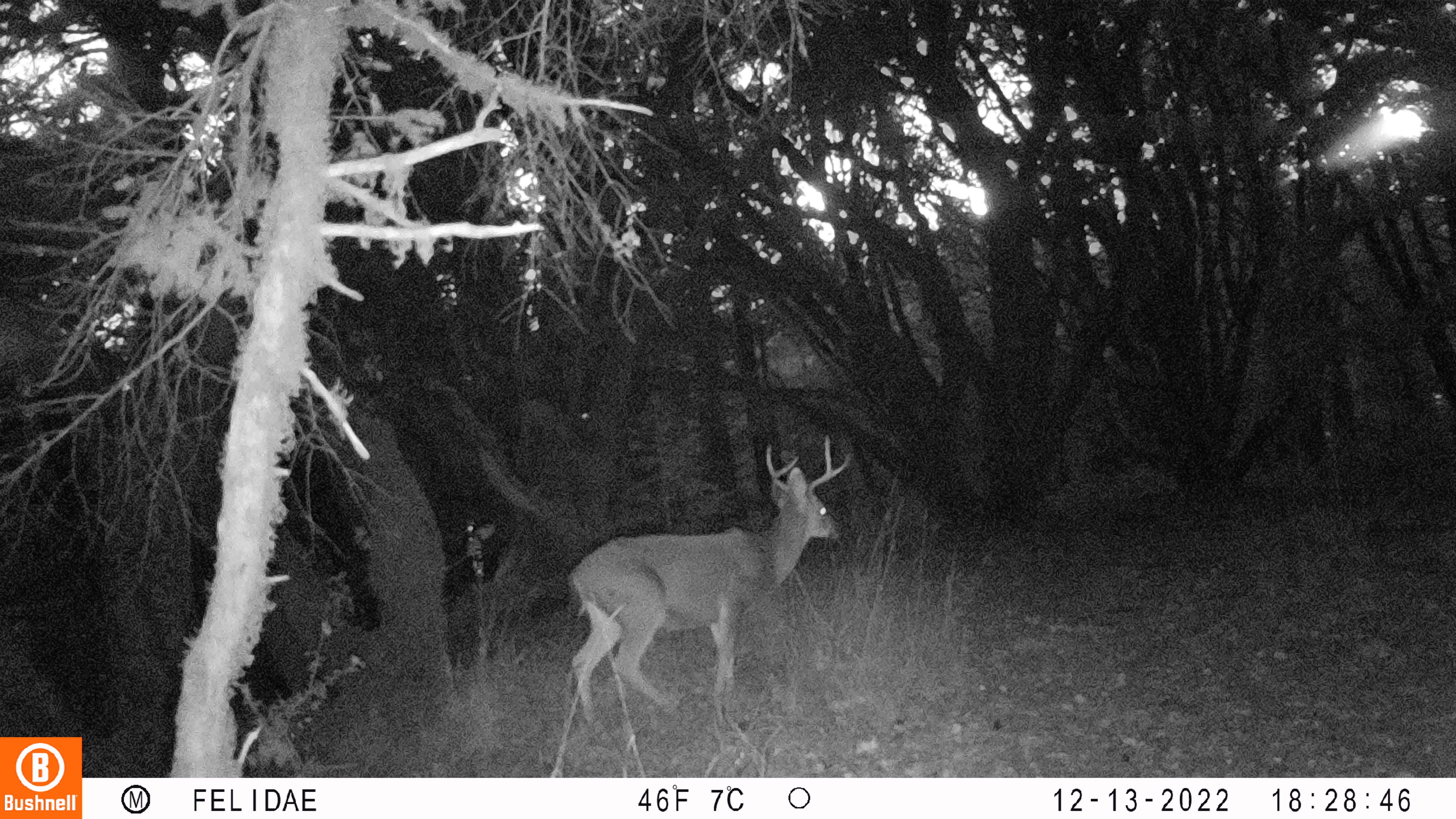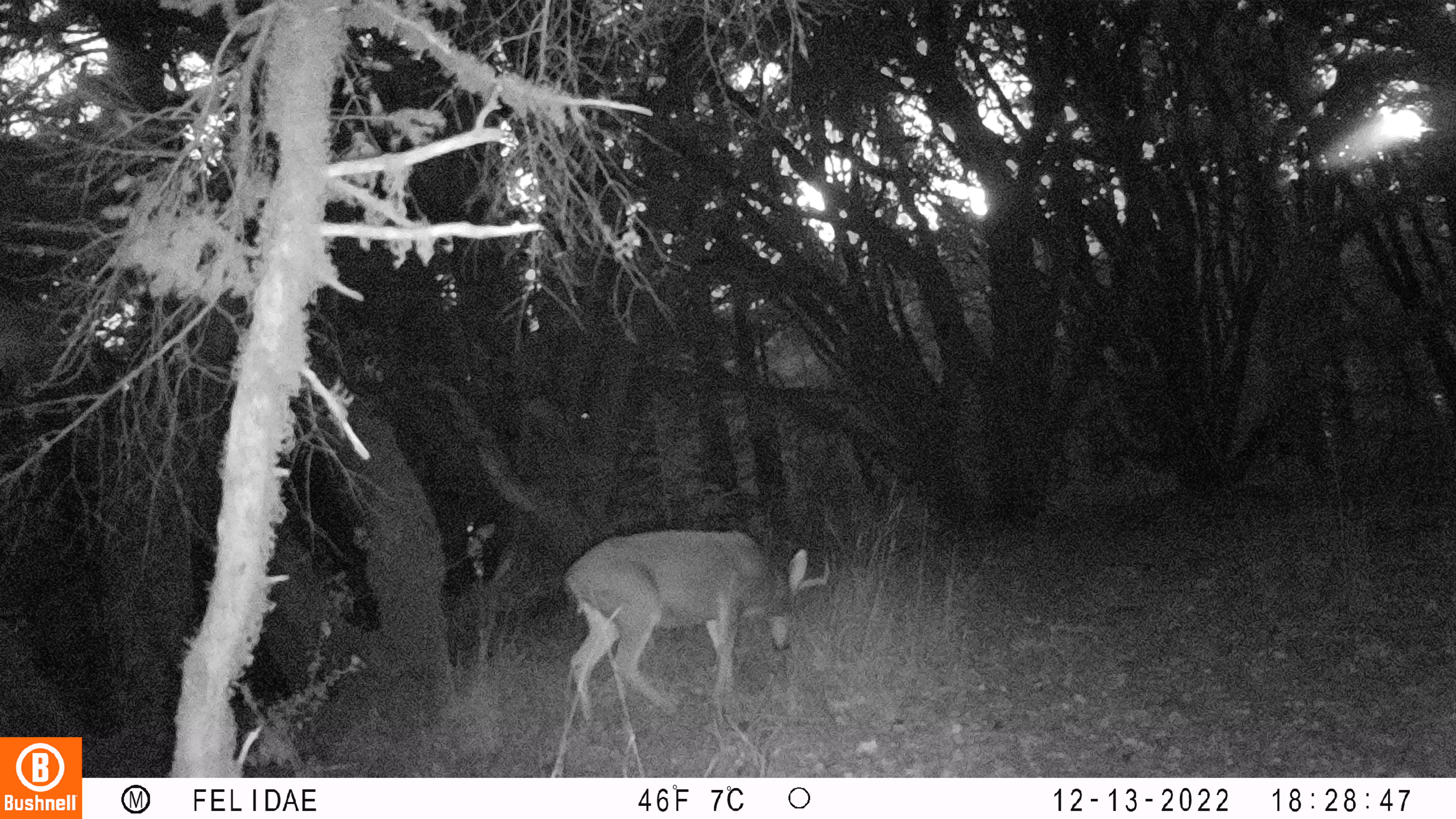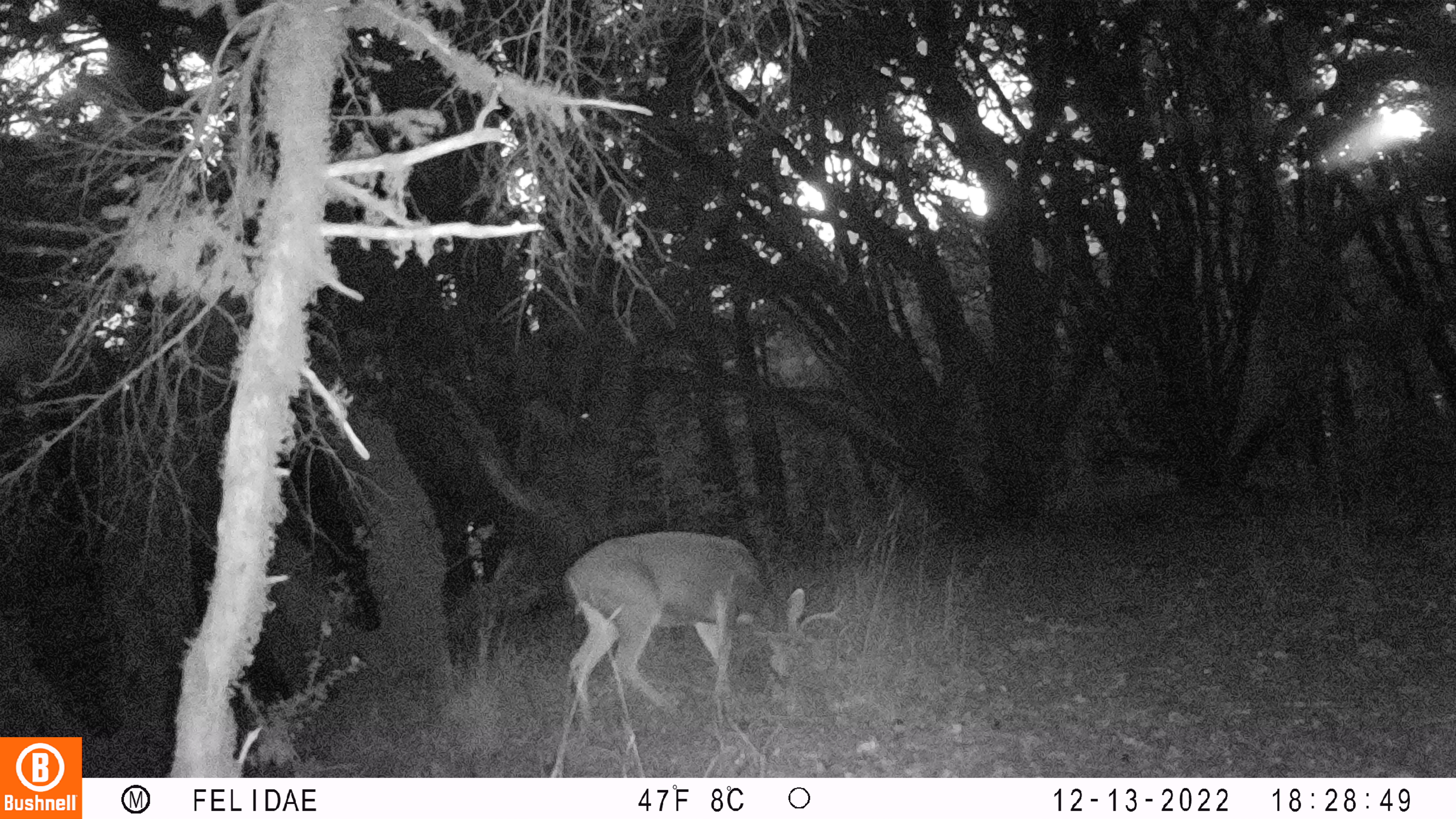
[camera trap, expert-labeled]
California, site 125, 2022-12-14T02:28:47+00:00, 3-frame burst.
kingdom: Animalia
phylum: Chordata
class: Mammalia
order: Artiodactyla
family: Cervidae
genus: Odocoileus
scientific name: Odocoileus hemionus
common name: mule deer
Mule deer (Odocoileus hemionus).